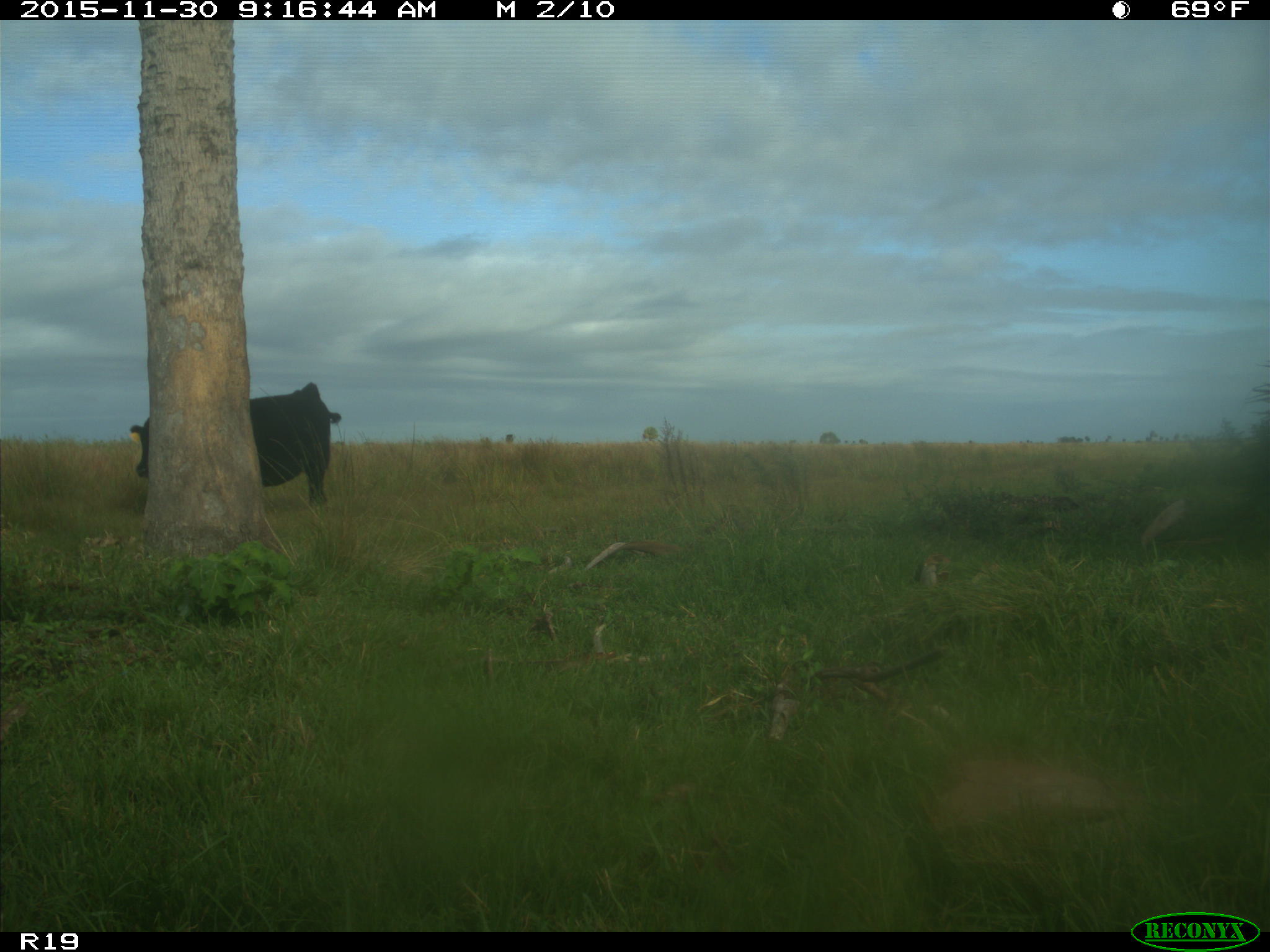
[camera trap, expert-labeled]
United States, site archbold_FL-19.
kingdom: Animalia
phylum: Chordata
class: Mammalia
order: Artiodactyla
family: Bovidae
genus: Bos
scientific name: Bos taurus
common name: domestic cow